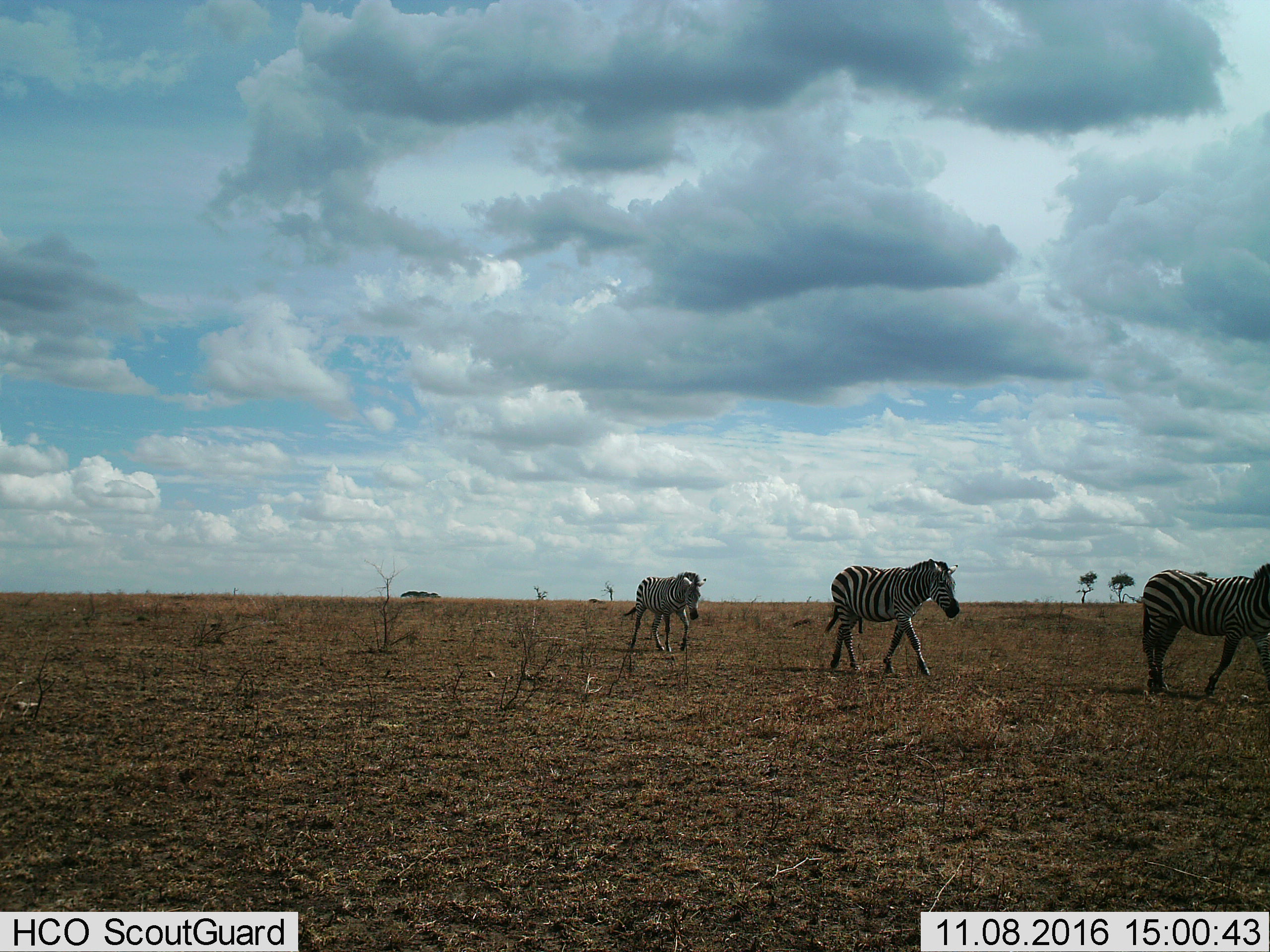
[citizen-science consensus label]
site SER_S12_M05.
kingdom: Animalia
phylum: Chordata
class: Mammalia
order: Perissodactyla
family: Equidae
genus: Equus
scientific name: Equus quagga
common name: plains zebra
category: zebraplains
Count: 3.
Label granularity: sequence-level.